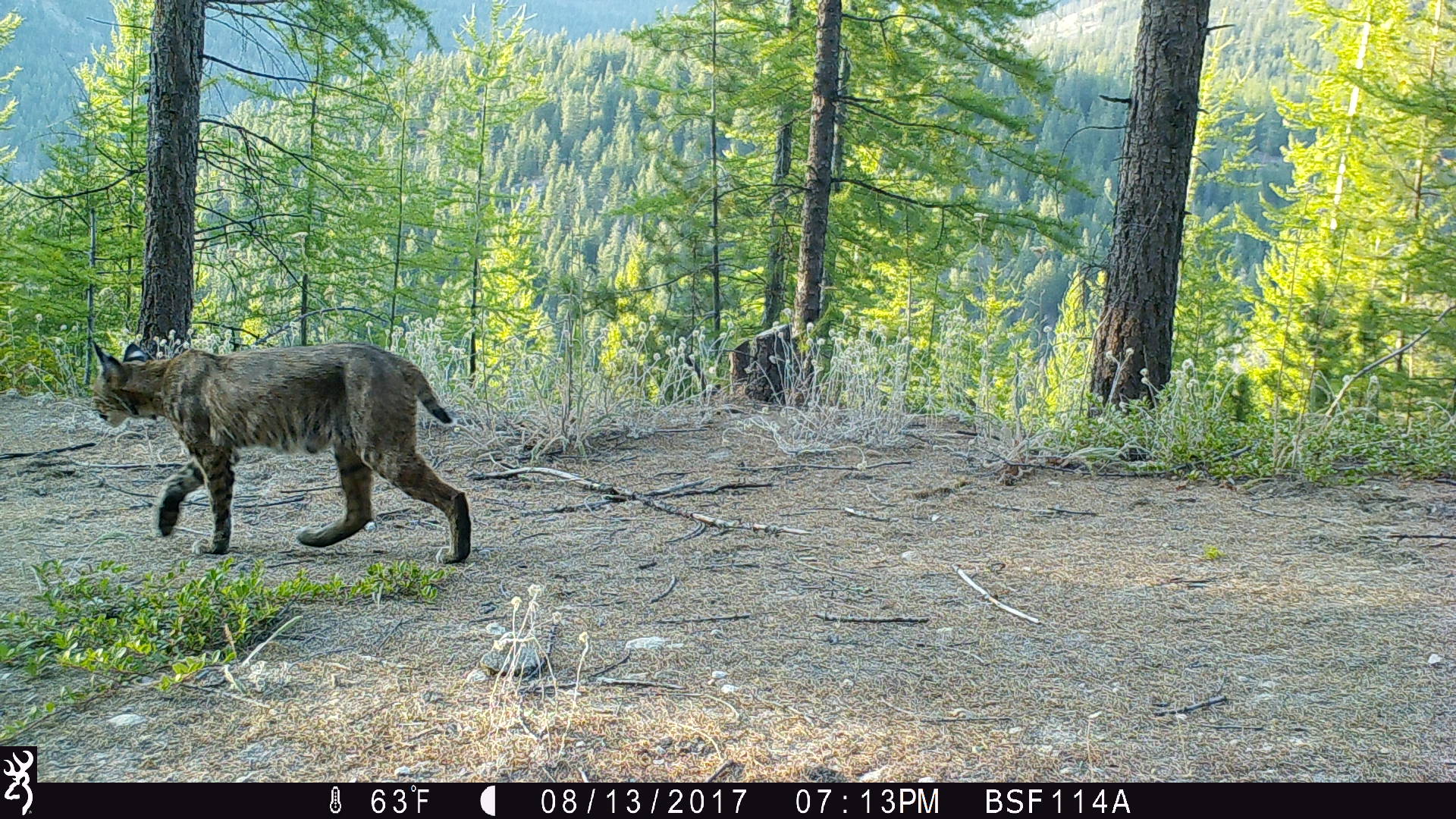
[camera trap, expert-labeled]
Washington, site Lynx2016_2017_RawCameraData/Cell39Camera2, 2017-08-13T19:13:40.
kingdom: Animalia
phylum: Chordata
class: Mammalia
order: Carnivora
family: Felidae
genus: Lynx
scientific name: Lynx rufus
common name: bobcat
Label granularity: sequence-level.